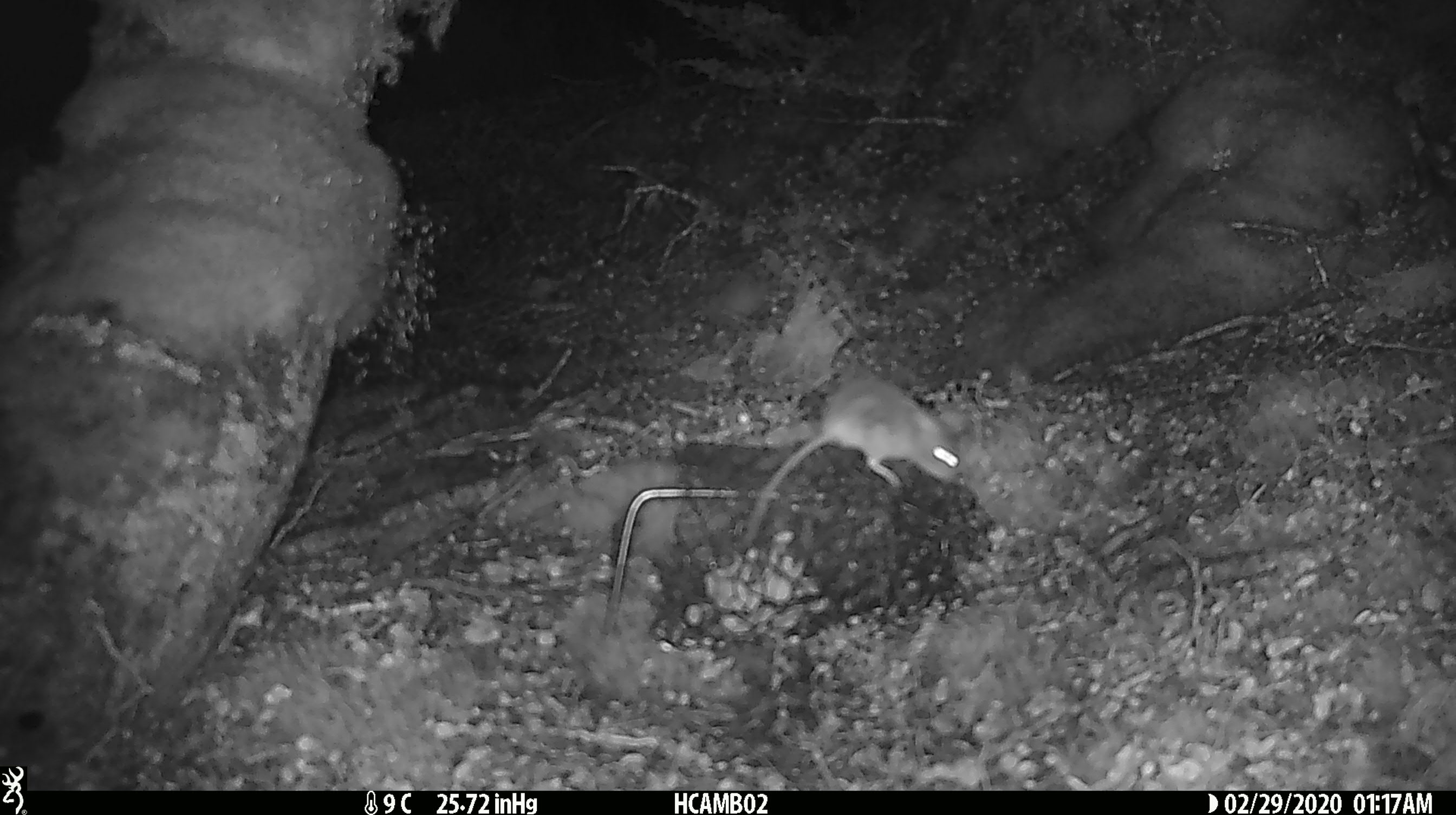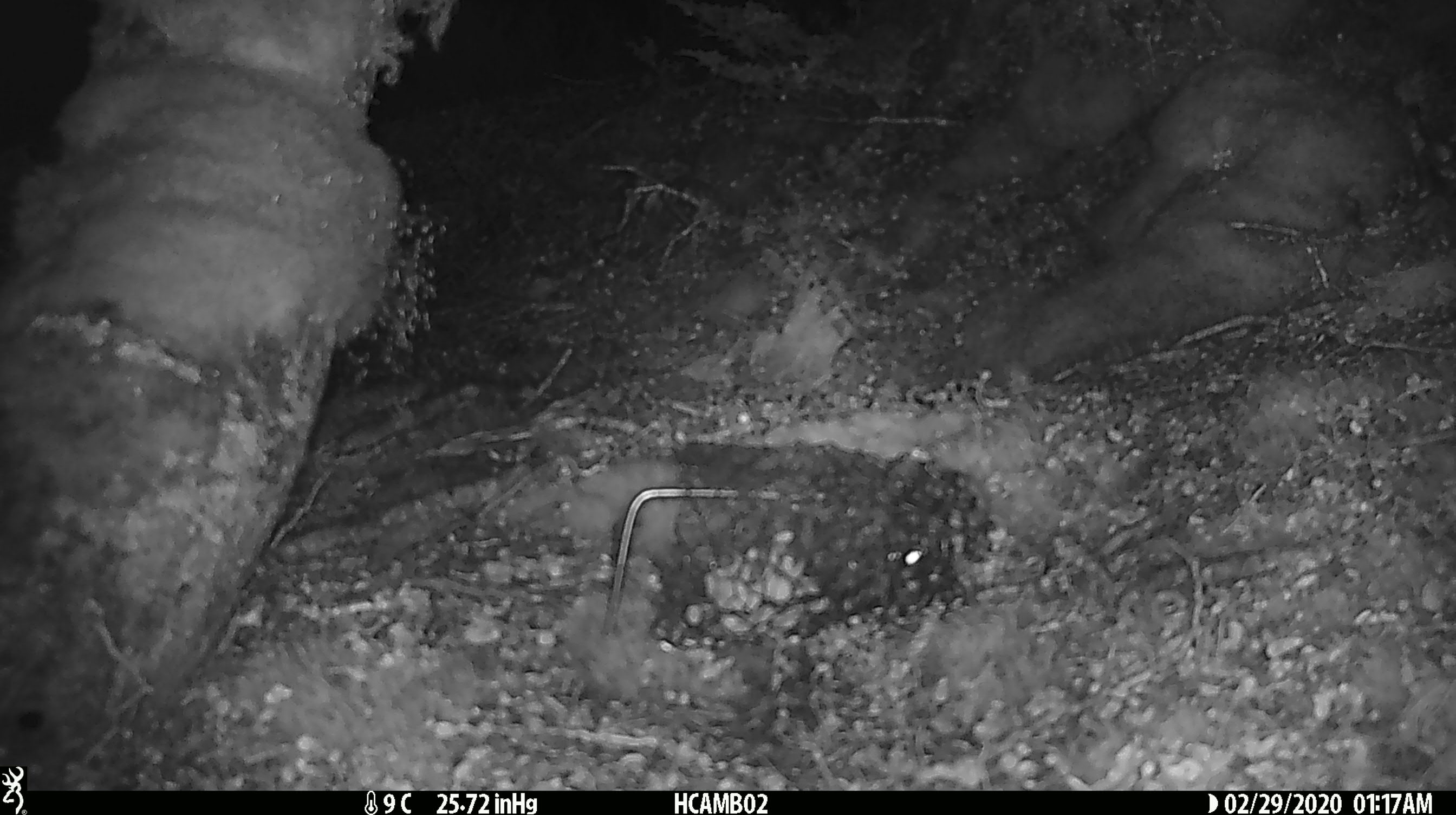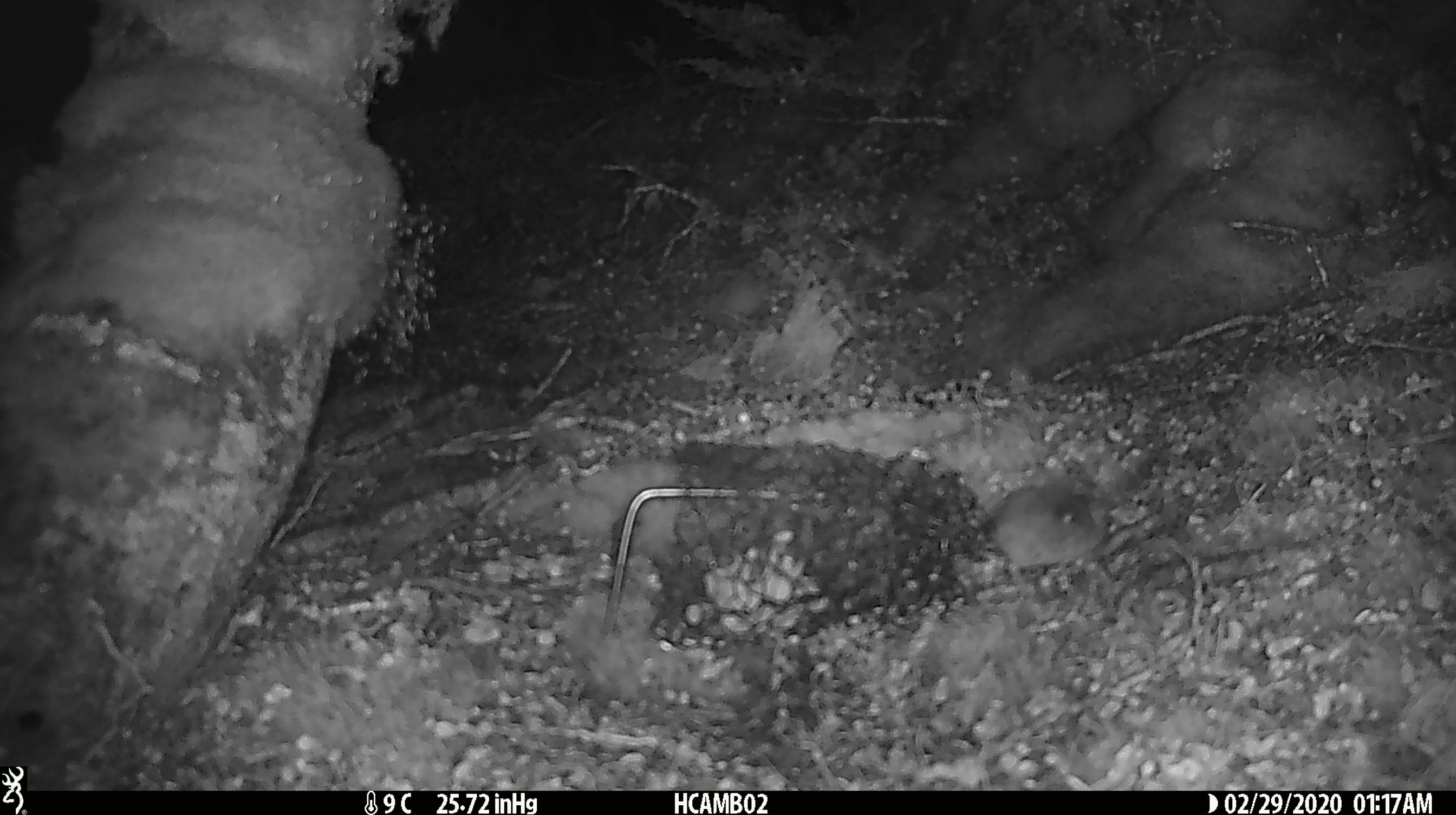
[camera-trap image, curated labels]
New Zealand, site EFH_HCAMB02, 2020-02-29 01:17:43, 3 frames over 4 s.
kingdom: Animalia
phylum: Chordata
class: Mammalia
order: Rodentia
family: Muridae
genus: Mus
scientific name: Mus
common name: mouse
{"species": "mouse (Mus)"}